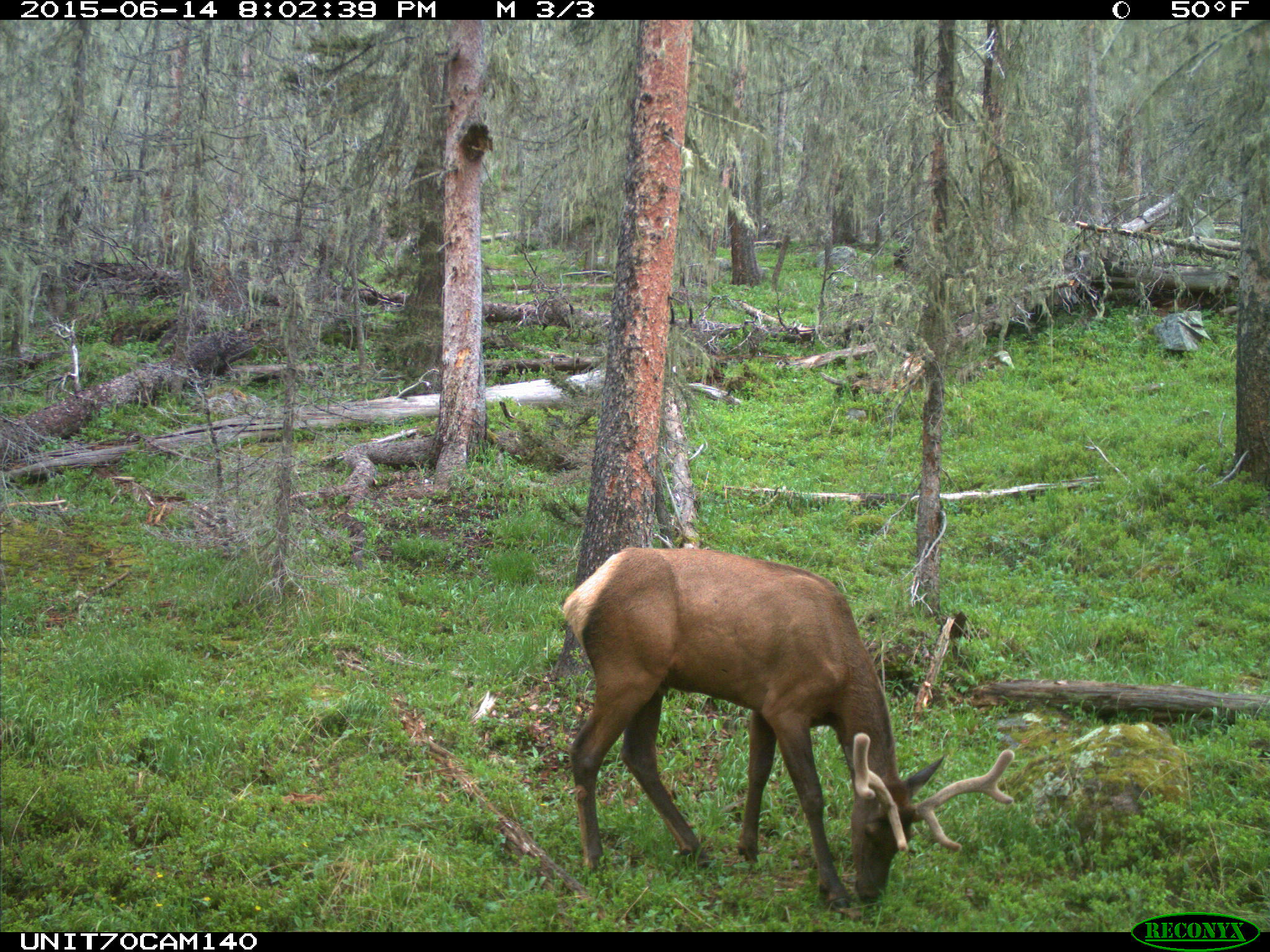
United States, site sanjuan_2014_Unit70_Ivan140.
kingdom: Animalia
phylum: Chordata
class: Mammalia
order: Artiodactyla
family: Cervidae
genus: Cervus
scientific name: Cervus elaphus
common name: red deer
Cervus elaphus (red deer).